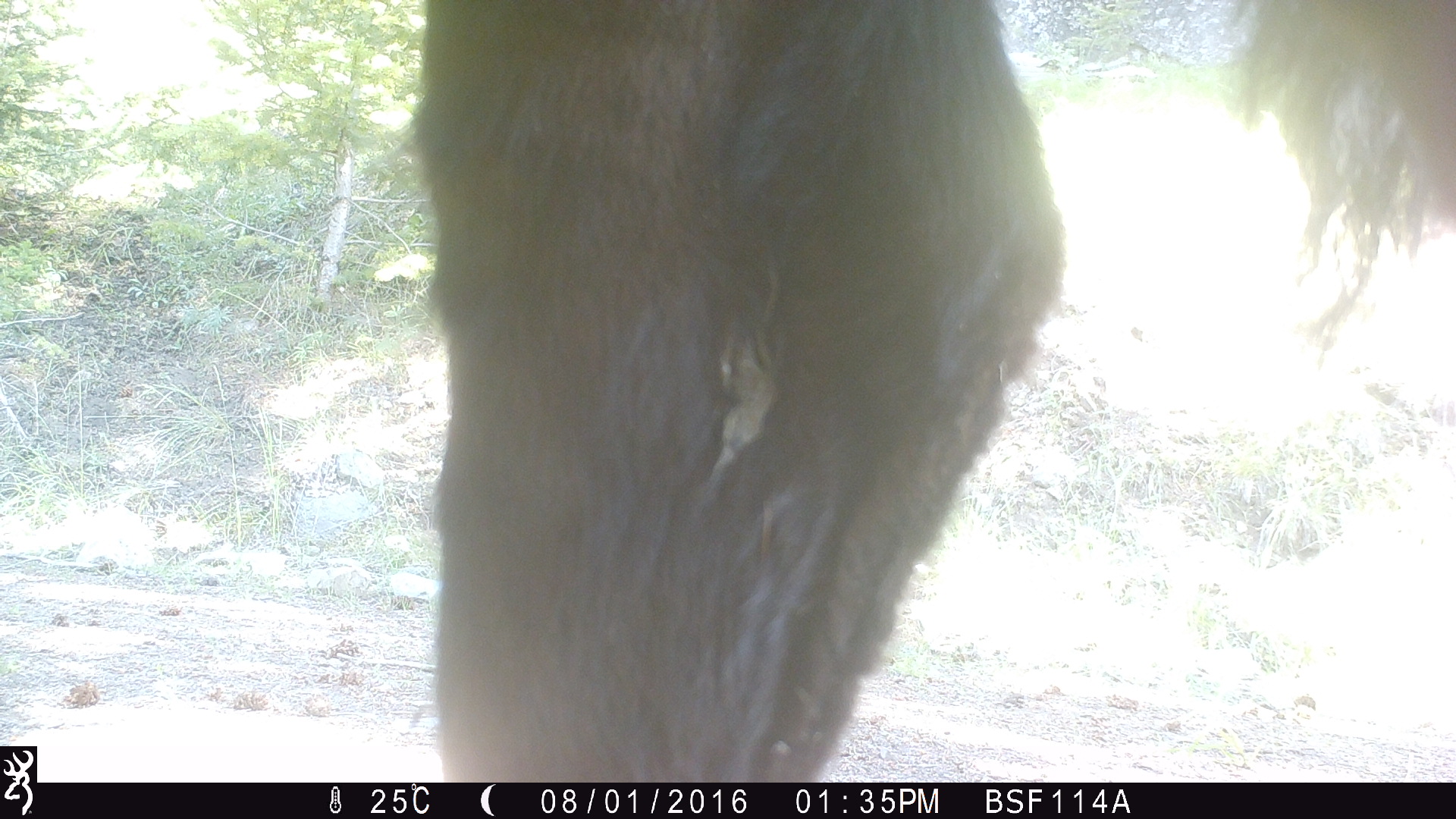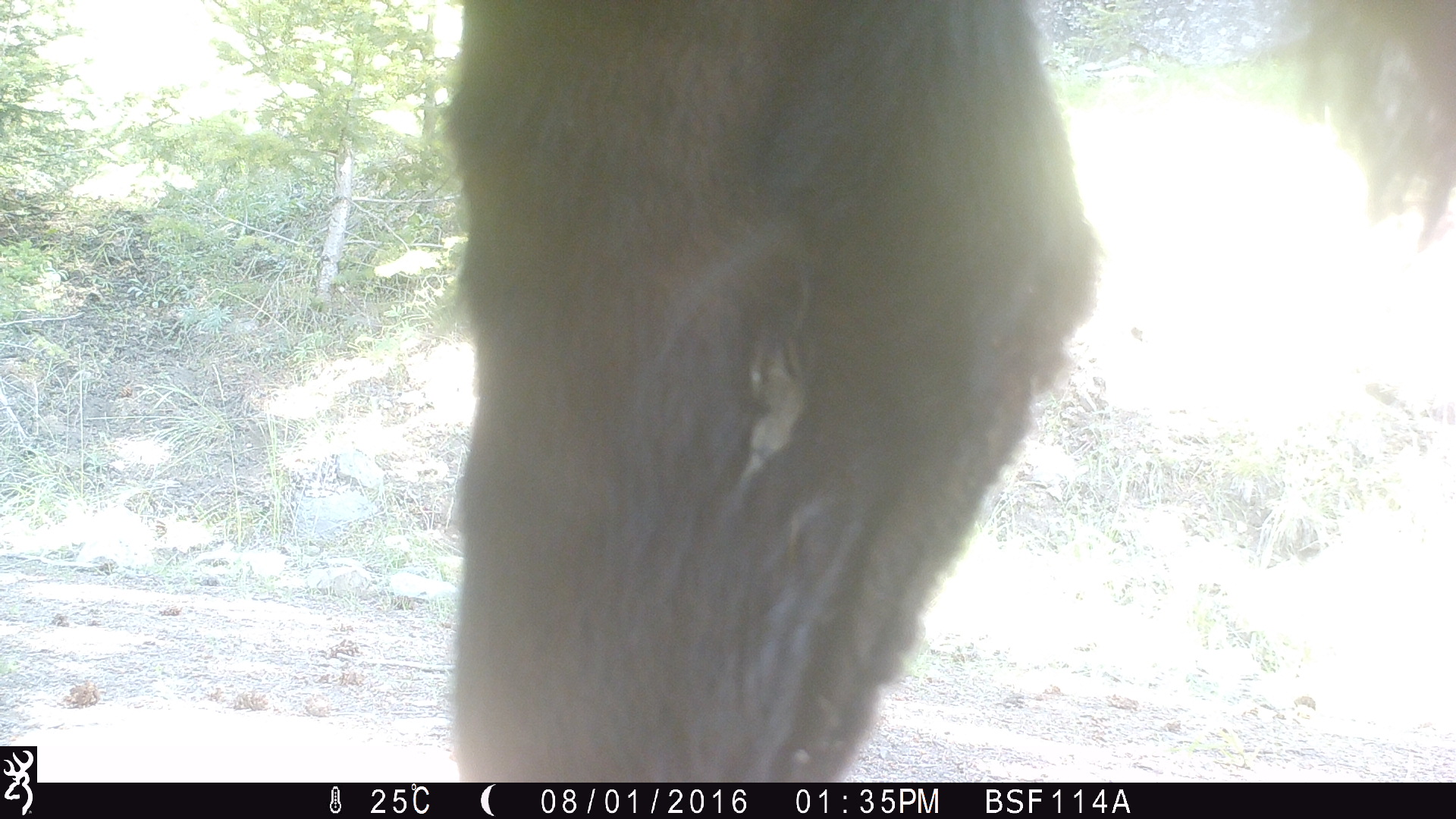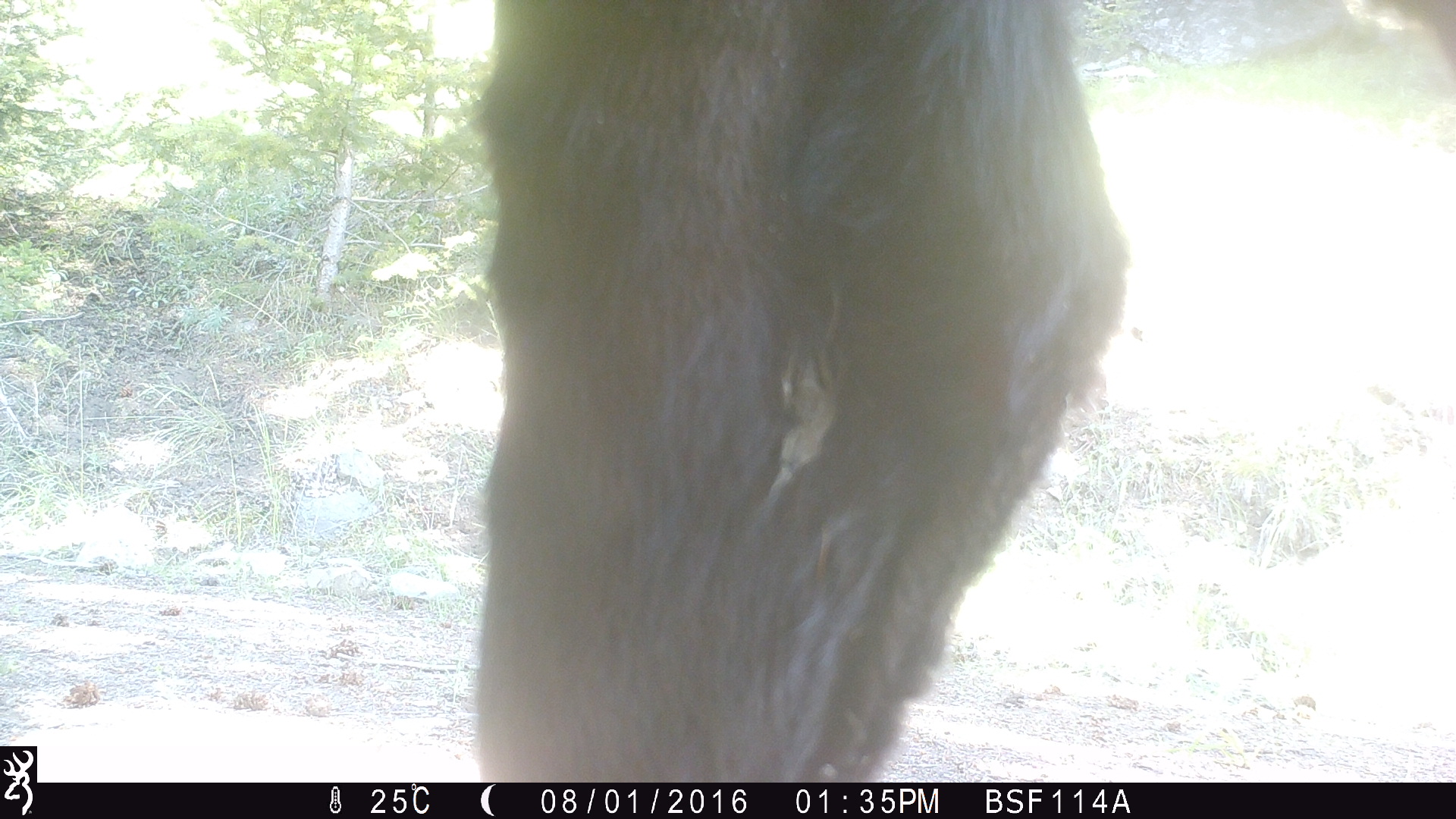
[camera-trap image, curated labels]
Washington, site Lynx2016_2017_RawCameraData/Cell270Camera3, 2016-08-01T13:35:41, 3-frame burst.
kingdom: Animalia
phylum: Chordata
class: Mammalia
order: Artiodactyla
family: Bovidae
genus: Bos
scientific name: Bos taurus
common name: domestic cattle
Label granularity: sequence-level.